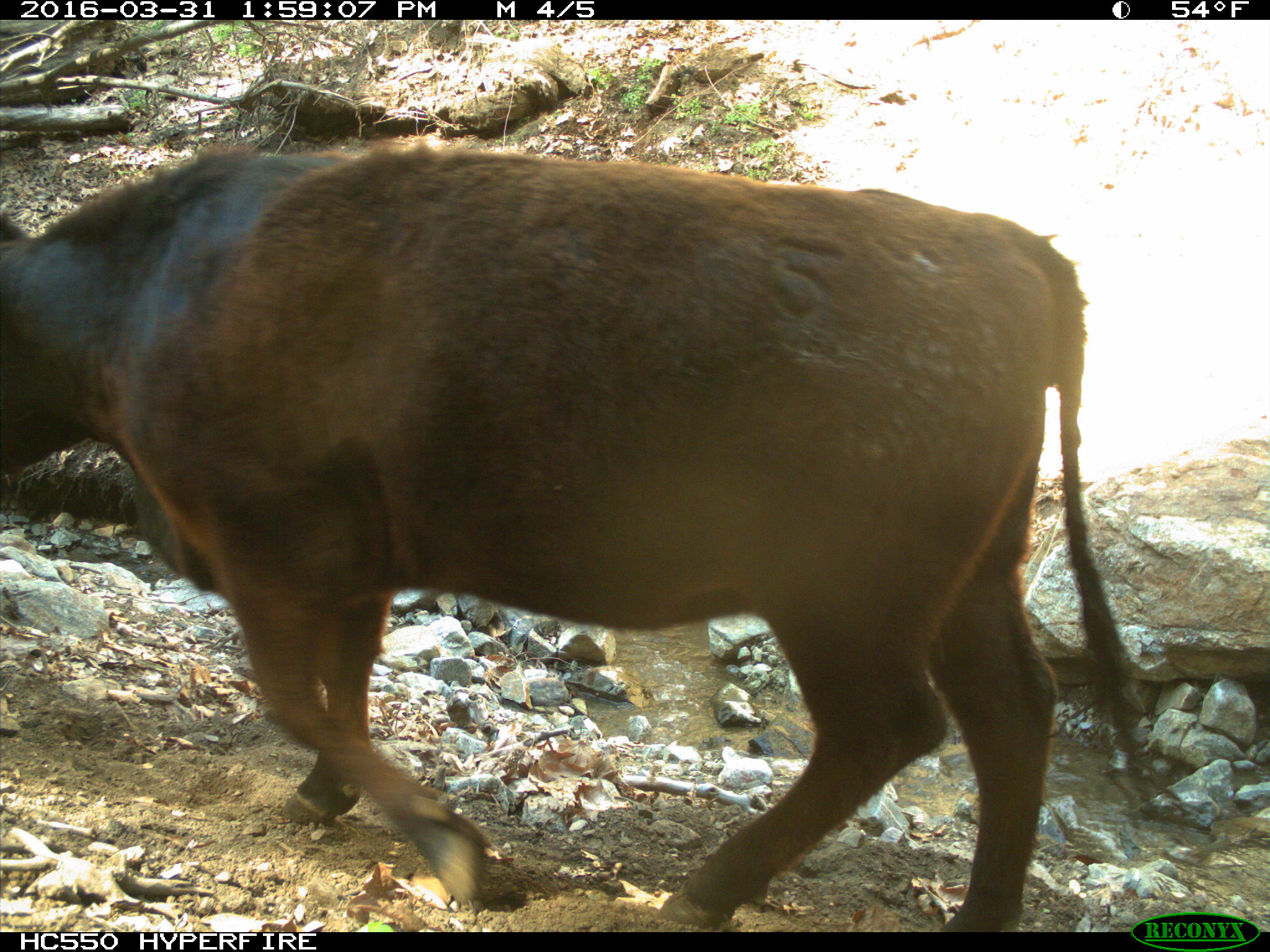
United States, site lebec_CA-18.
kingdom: Animalia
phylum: Chordata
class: Mammalia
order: Artiodactyla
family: Bovidae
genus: Bos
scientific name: Bos taurus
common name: domestic cow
Bos taurus (domestic cow).